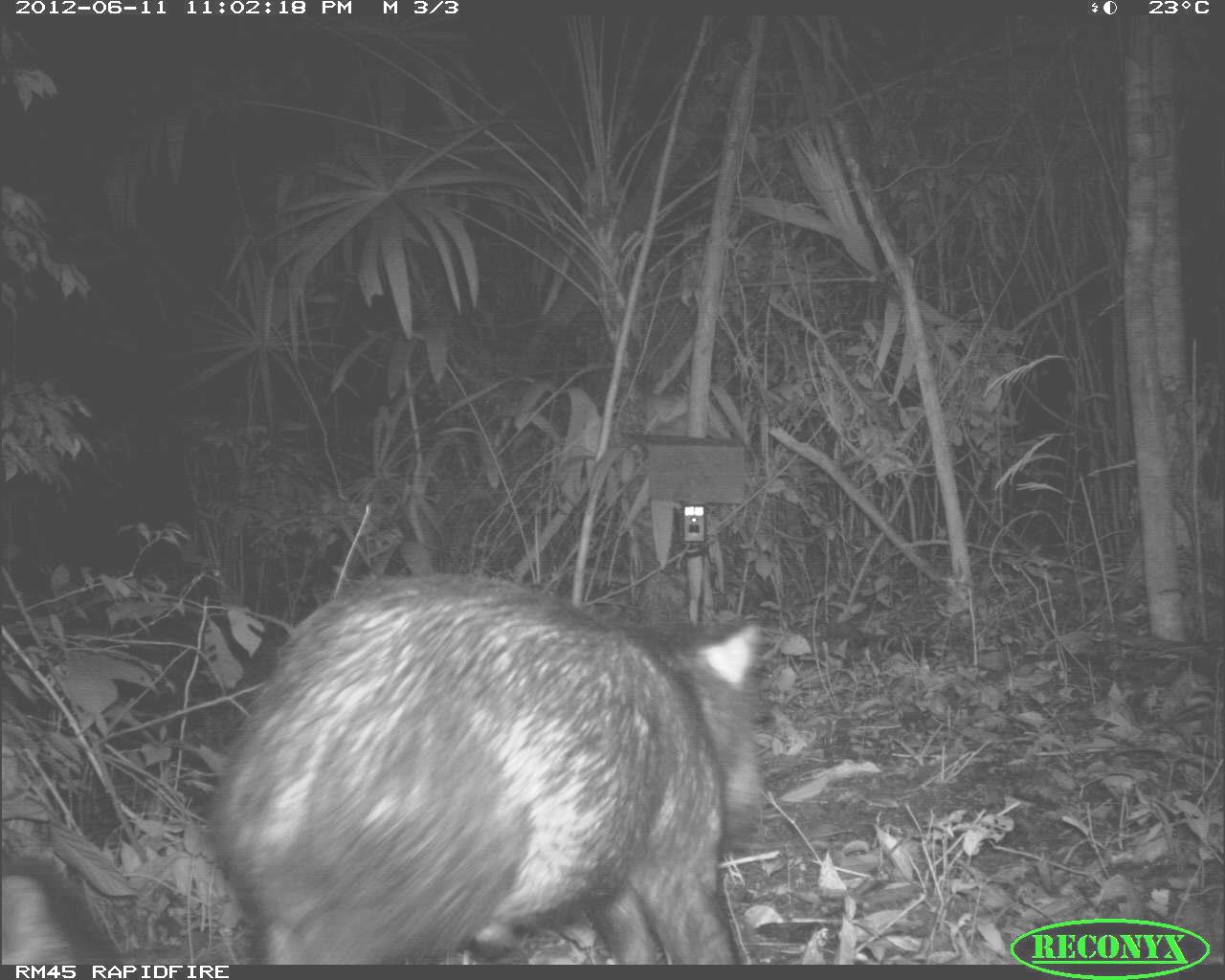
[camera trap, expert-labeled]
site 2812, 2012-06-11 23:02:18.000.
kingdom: Animalia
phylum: Chordata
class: Mammalia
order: Artiodactyla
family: Tayassuidae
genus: Tayassu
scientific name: Tayassu pecari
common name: white-lipped peccary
Tayassu pecari (white-lipped peccary), count 18, age adult.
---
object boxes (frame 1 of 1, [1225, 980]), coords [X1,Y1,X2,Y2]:
tayassu pecari: [202,564,768,959]